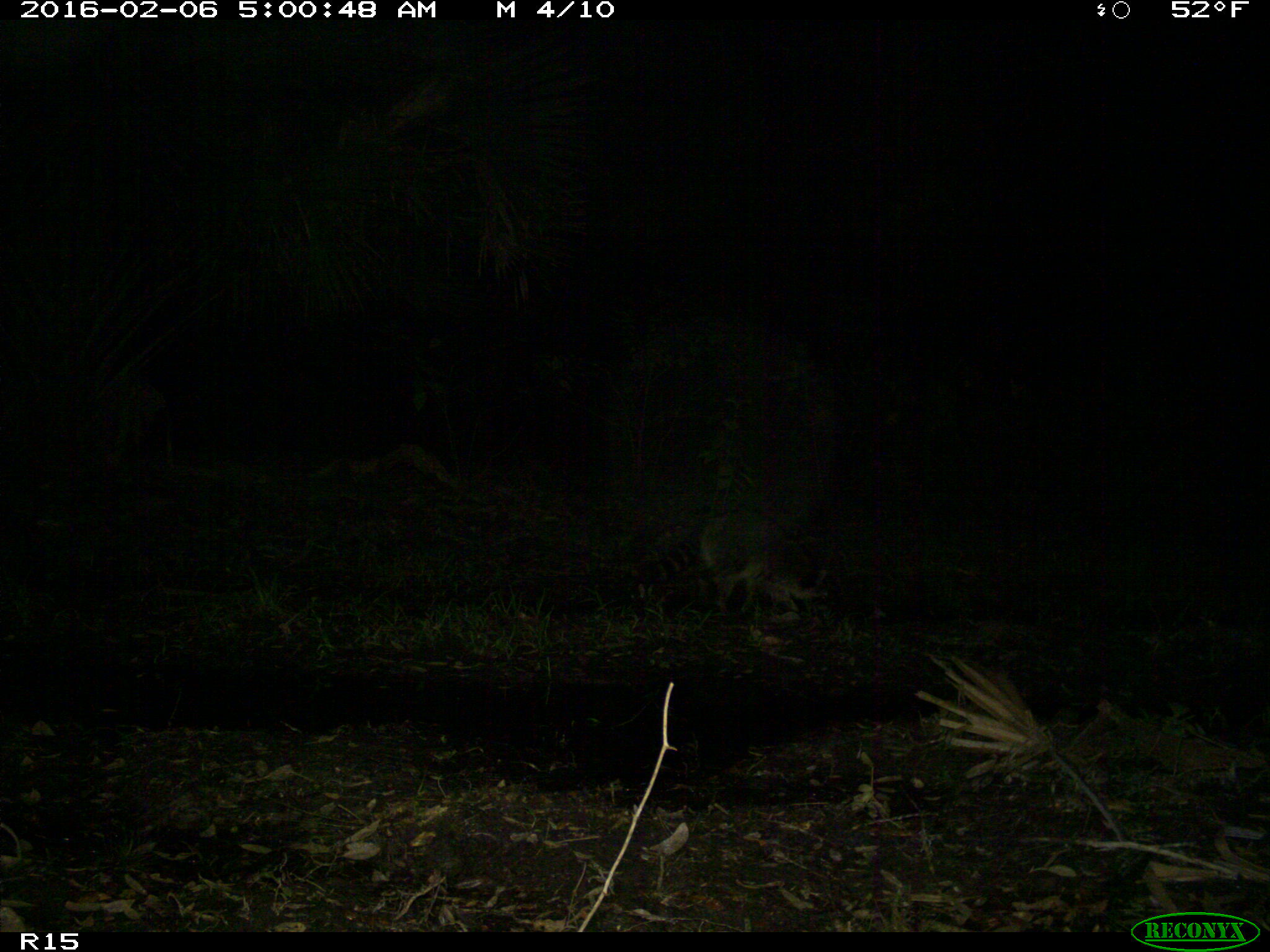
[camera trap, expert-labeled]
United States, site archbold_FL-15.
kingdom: Animalia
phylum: Chordata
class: Mammalia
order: Carnivora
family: Procyonidae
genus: Procyon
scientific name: Procyon lotor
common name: common raccoon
Procyon lotor (common raccoon).